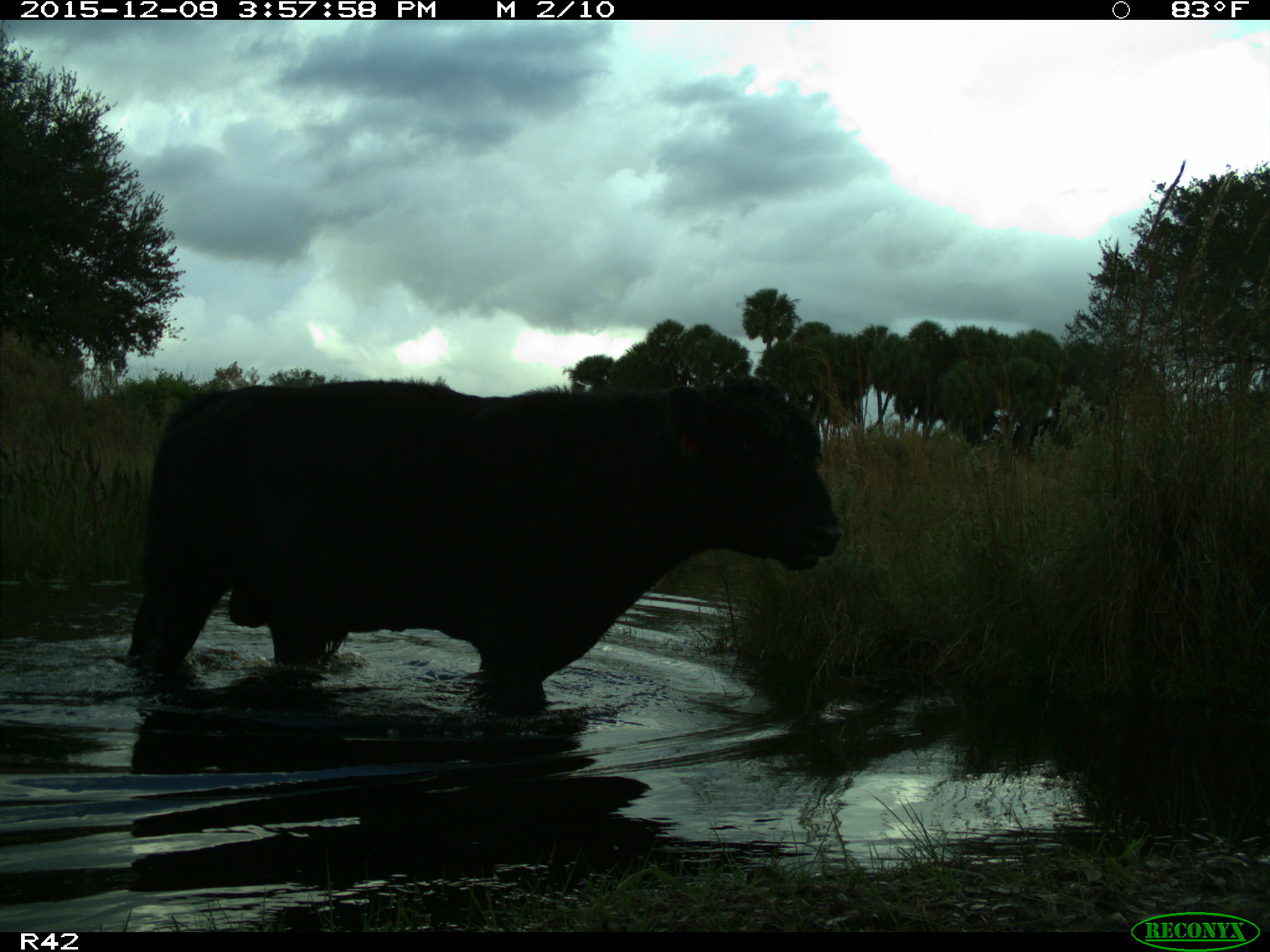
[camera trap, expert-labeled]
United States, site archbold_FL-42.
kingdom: Animalia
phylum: Chordata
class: Mammalia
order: Artiodactyla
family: Bovidae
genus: Bos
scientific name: Bos taurus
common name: domestic cow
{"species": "Bos taurus (domestic cow)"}